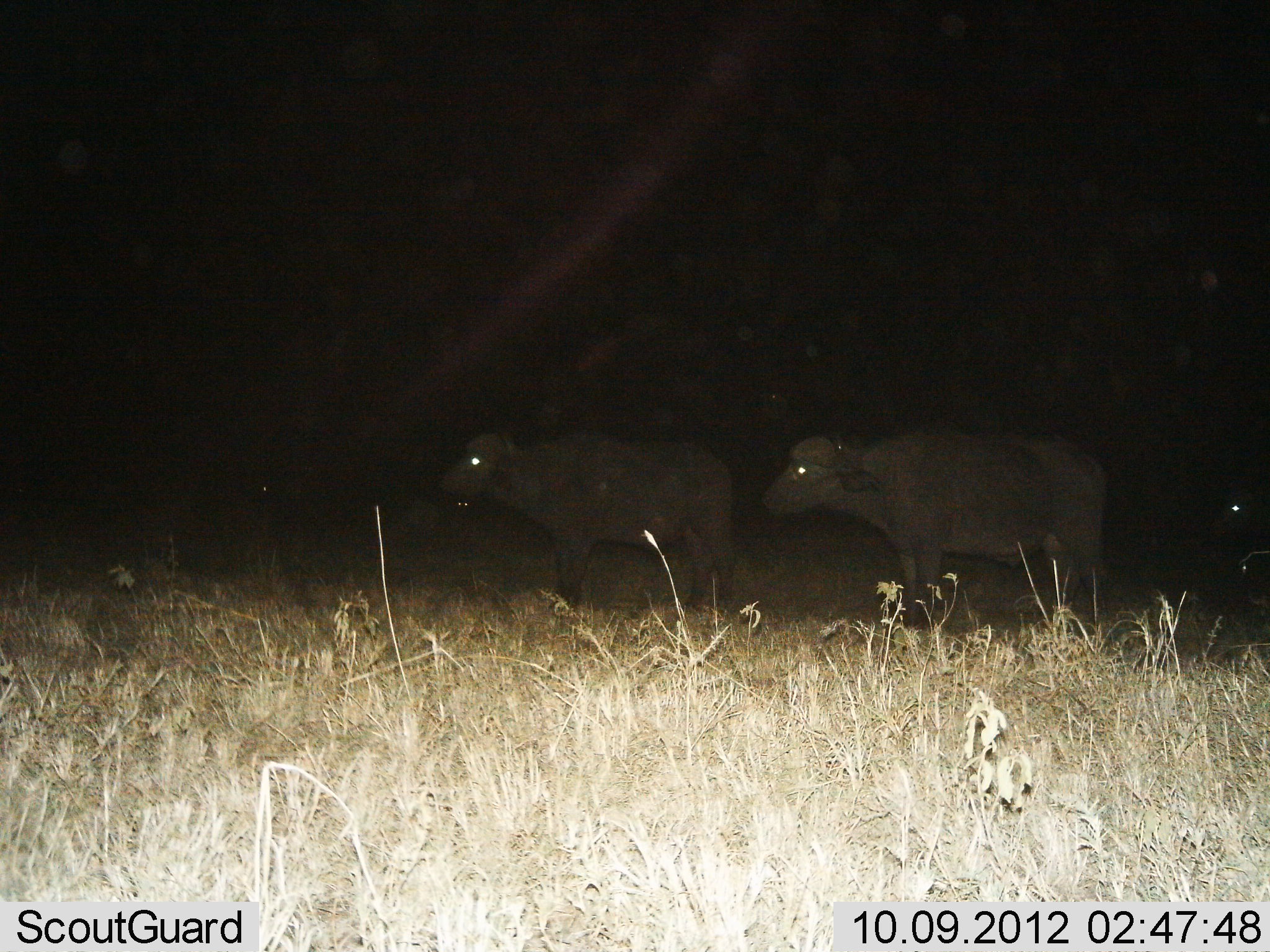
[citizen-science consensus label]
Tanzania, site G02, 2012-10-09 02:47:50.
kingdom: Animalia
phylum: Chordata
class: Mammalia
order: Artiodactyla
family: Bovidae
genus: Syncerus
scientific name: Syncerus caffer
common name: cape buffalo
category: buffalo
Buffalo (cape buffalo) (Syncerus caffer), count 3. Behavior (volunteer vote fractions): standing 80%, resting 0%, moving 20%, interacting 0%. Young present (vote fraction): 0%. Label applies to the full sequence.